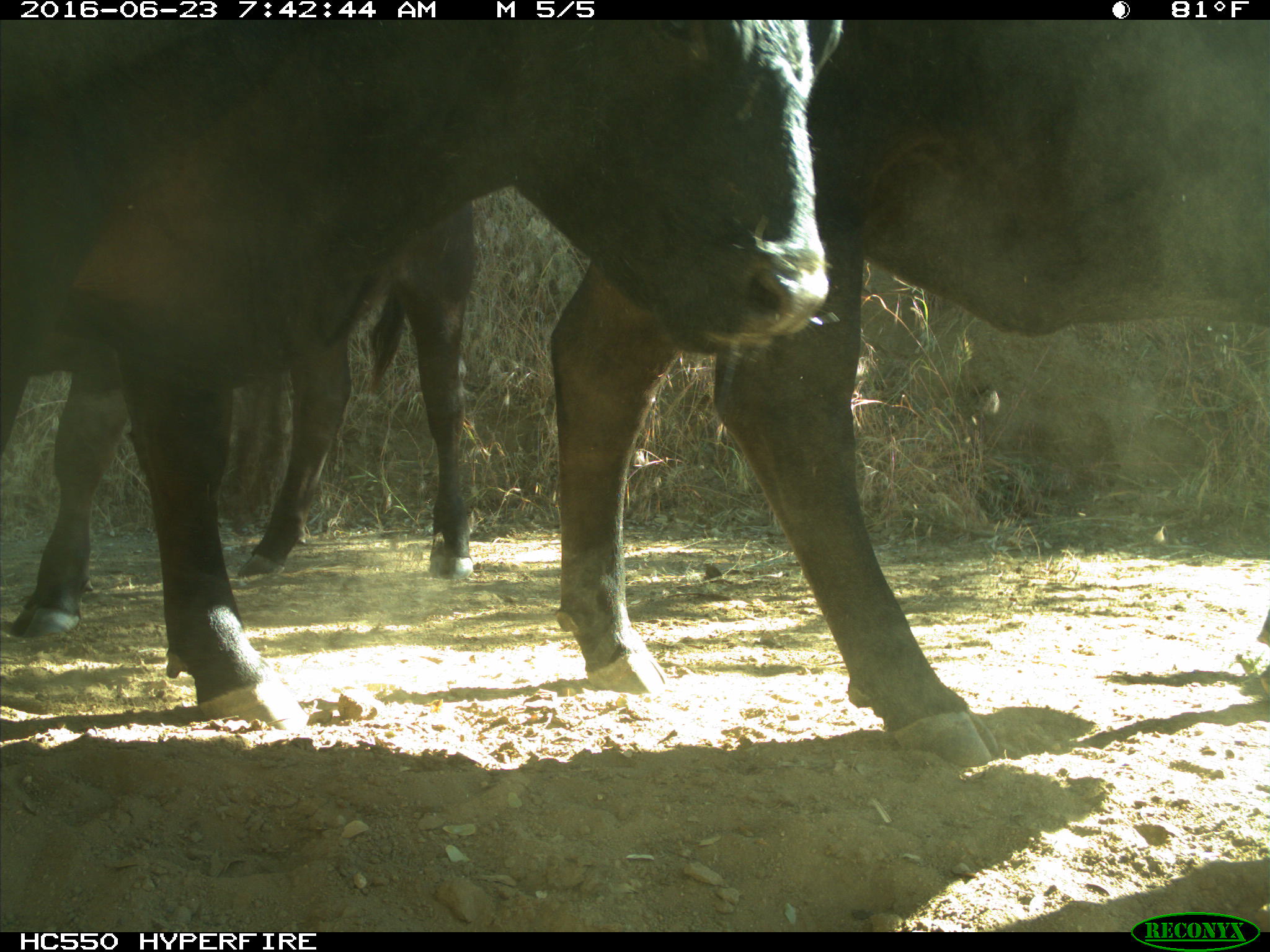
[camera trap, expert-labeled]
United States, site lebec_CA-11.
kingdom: Animalia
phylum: Chordata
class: Mammalia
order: Artiodactyla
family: Bovidae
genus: Bos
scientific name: Bos taurus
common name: domestic cow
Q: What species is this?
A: Bos taurus (domestic cow).